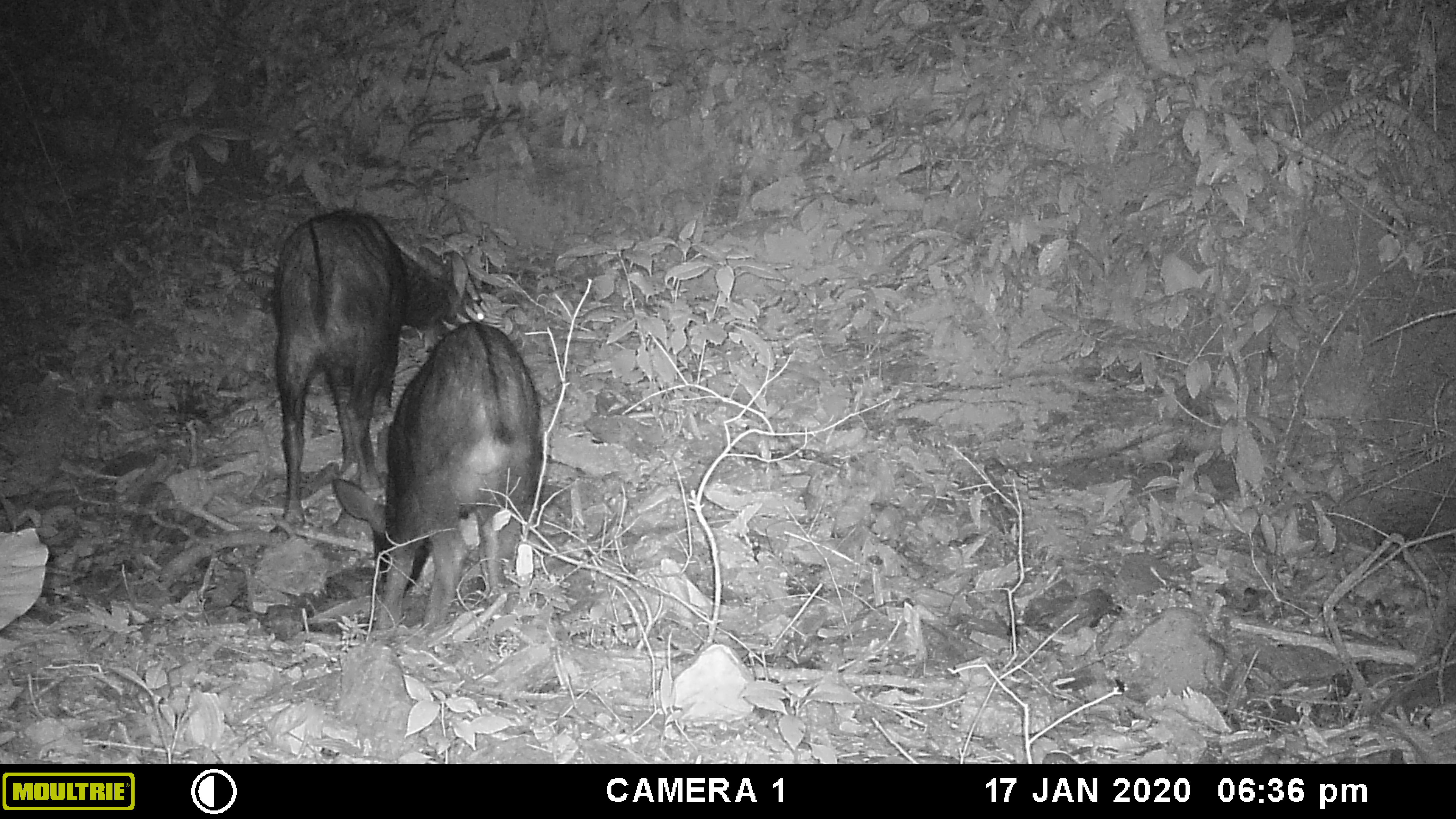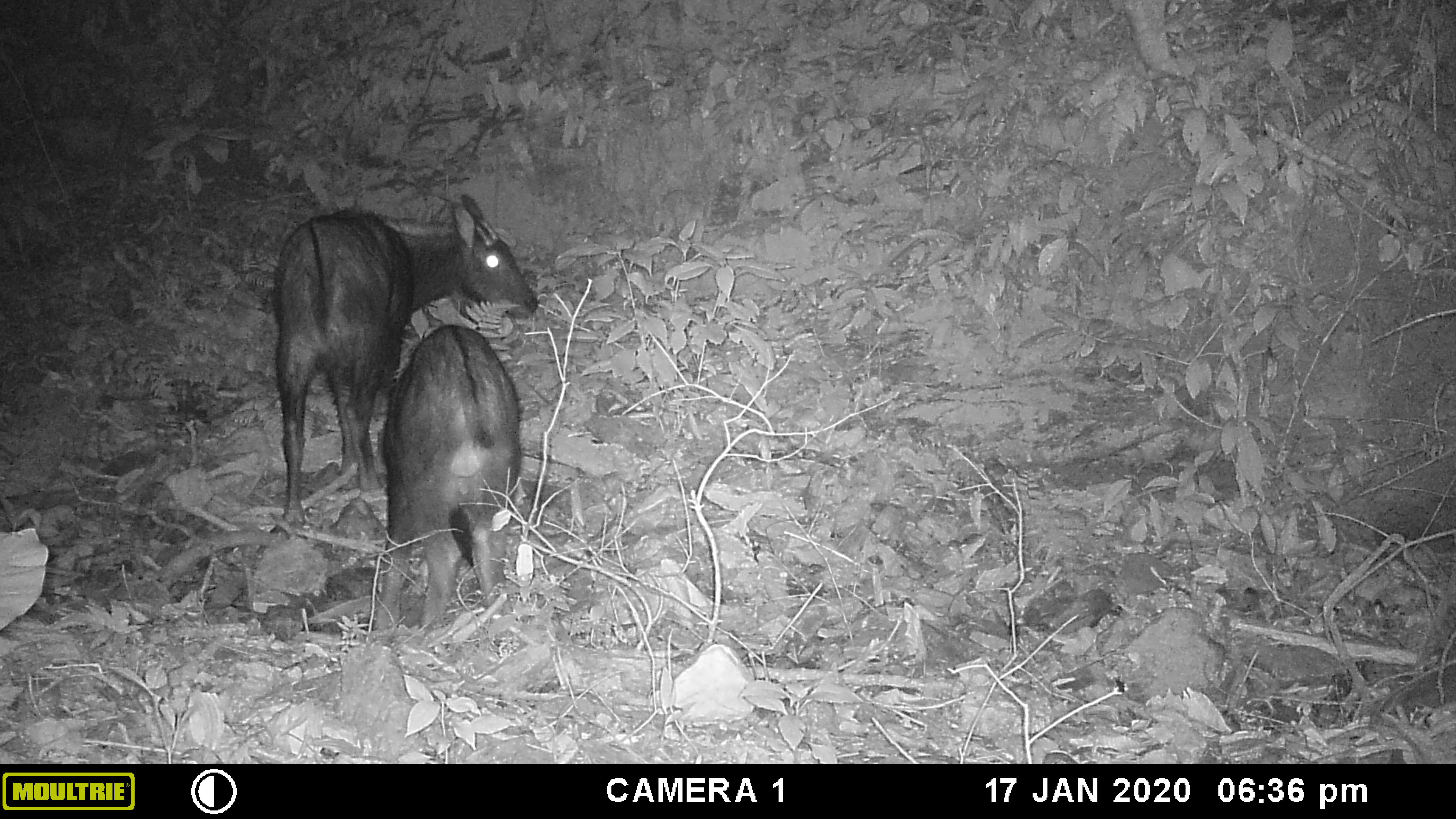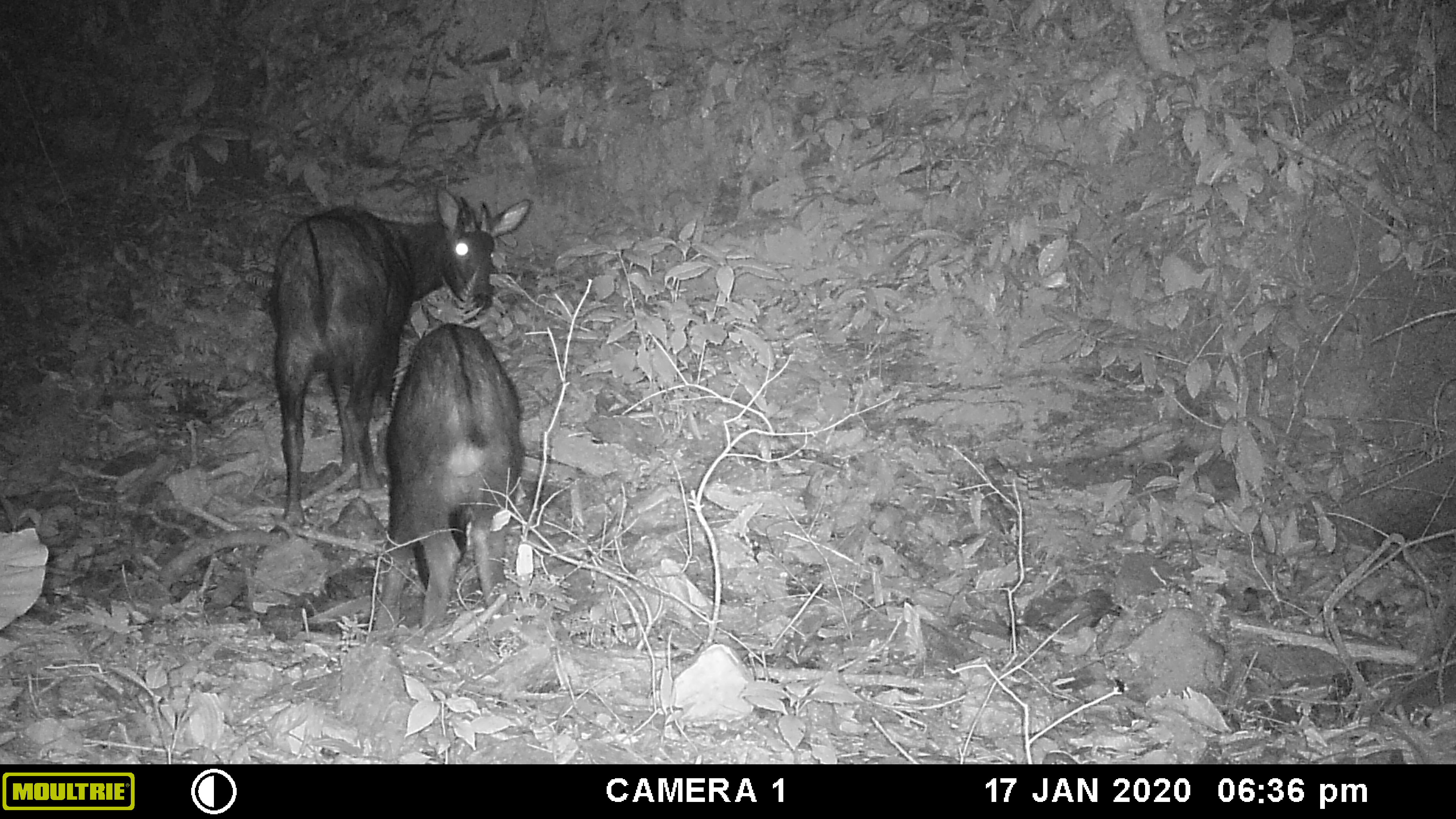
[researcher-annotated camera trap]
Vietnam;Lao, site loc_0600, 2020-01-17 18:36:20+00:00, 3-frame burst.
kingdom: Animalia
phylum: Chordata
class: Mammalia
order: Artiodactyla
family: Bovidae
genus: Capricornis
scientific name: Capricornis sumatraensis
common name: chinese serow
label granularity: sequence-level